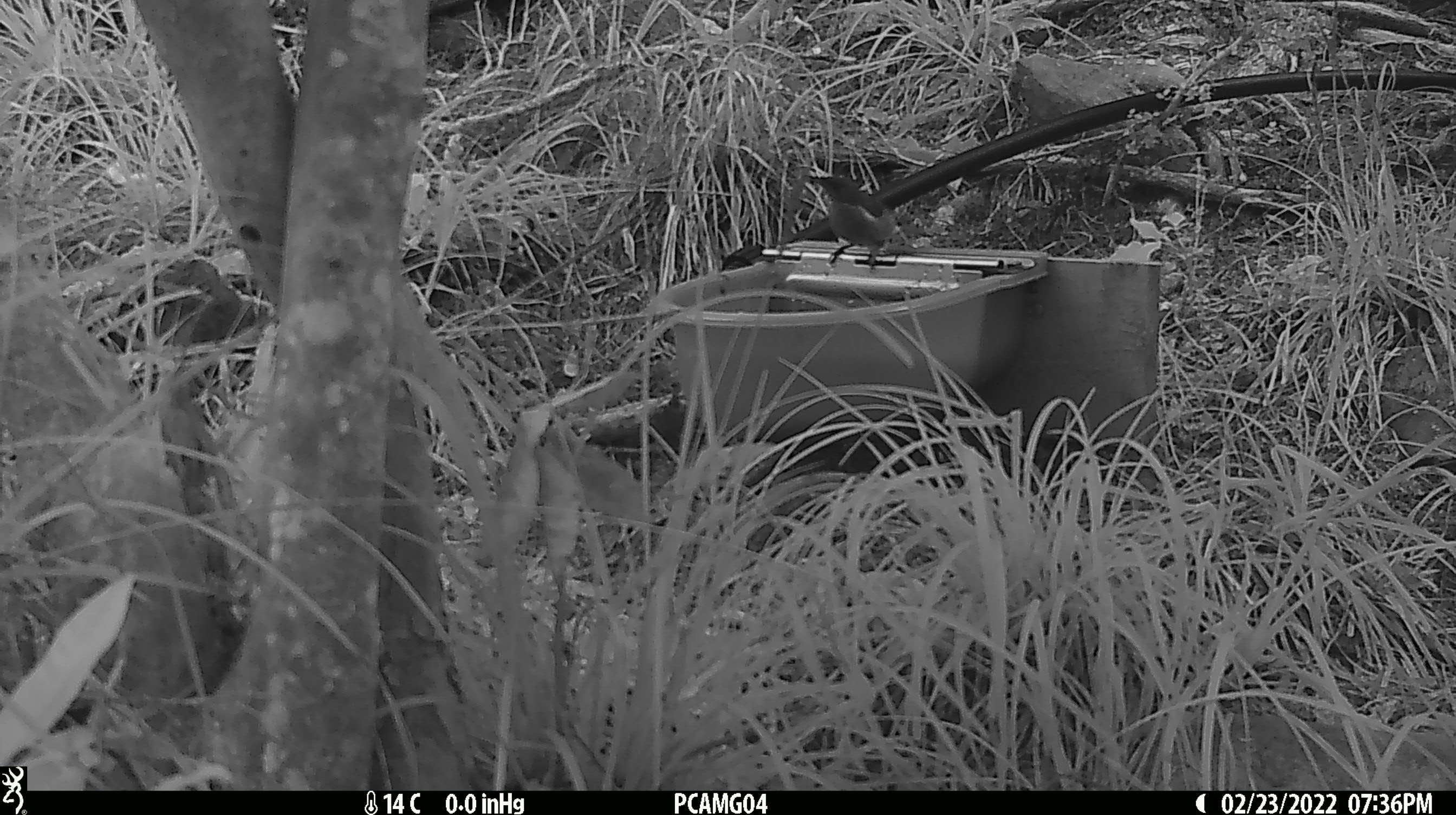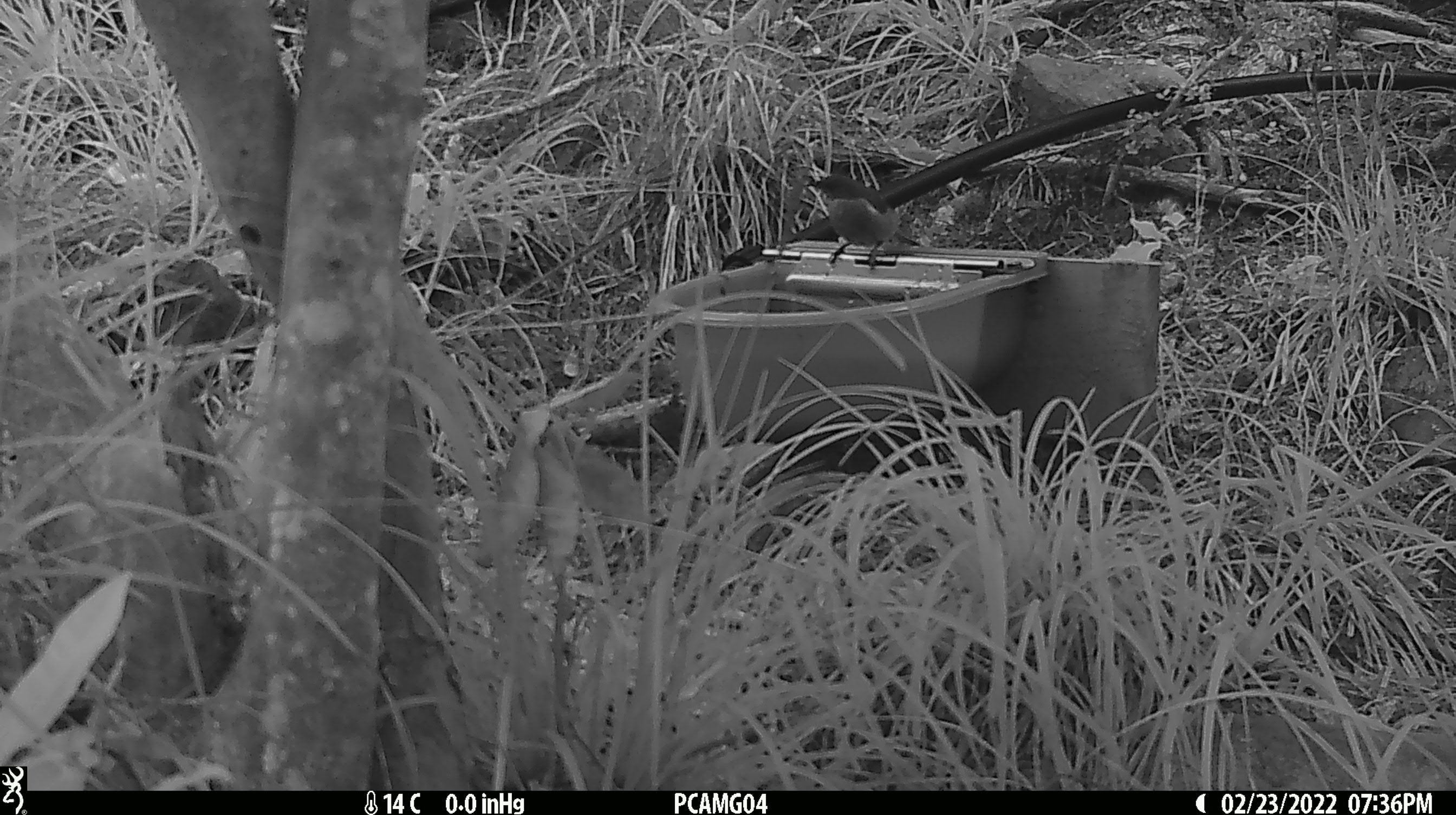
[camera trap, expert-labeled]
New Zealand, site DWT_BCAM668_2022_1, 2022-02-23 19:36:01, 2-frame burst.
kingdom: Animalia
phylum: Chordata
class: Aves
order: Passeriformes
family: Meliphagidae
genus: Anthornis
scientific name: Anthornis melanura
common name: new zealand bellbird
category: bellbird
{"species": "bellbird (new zealand bellbird) (Anthornis melanura)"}